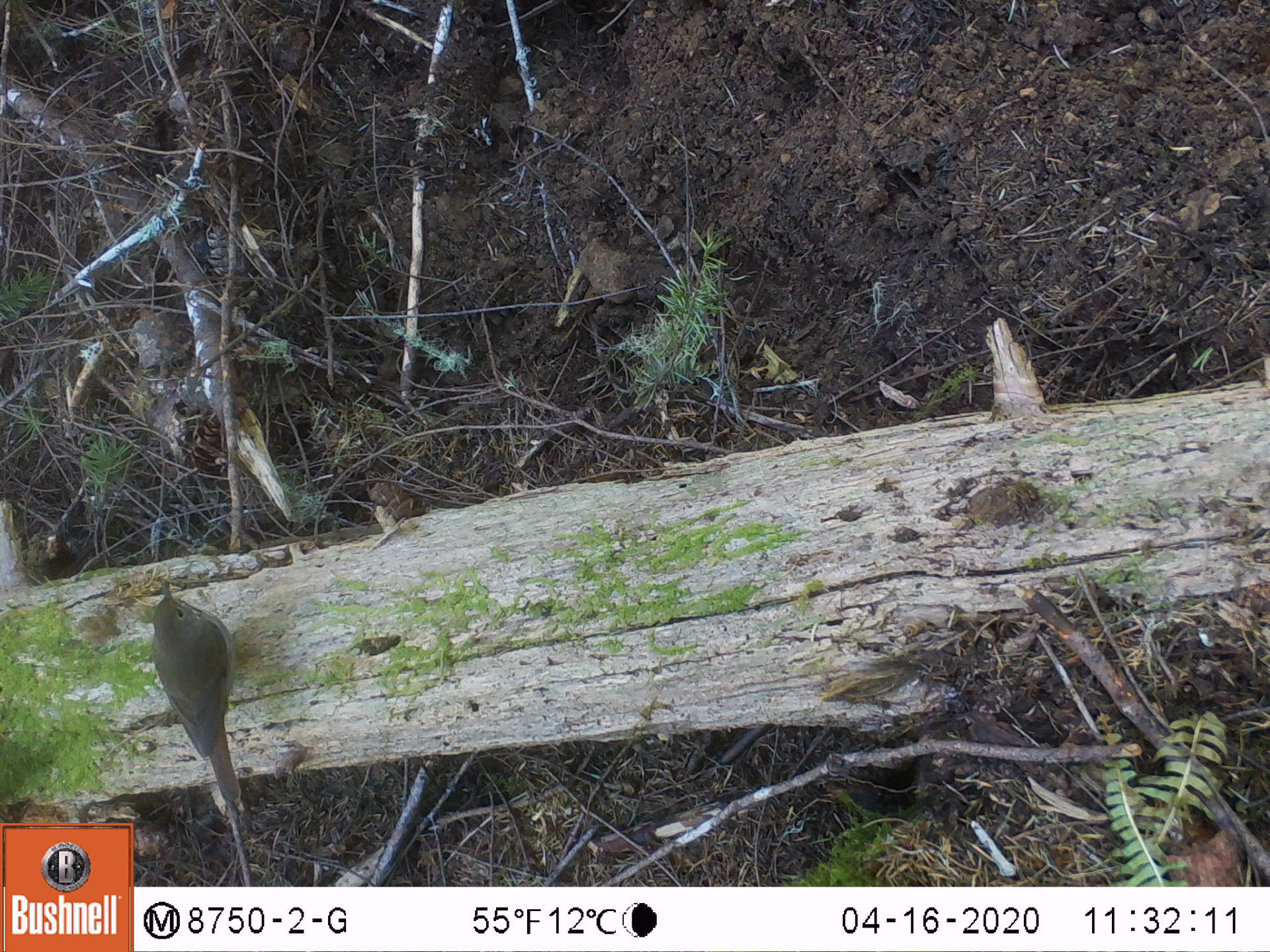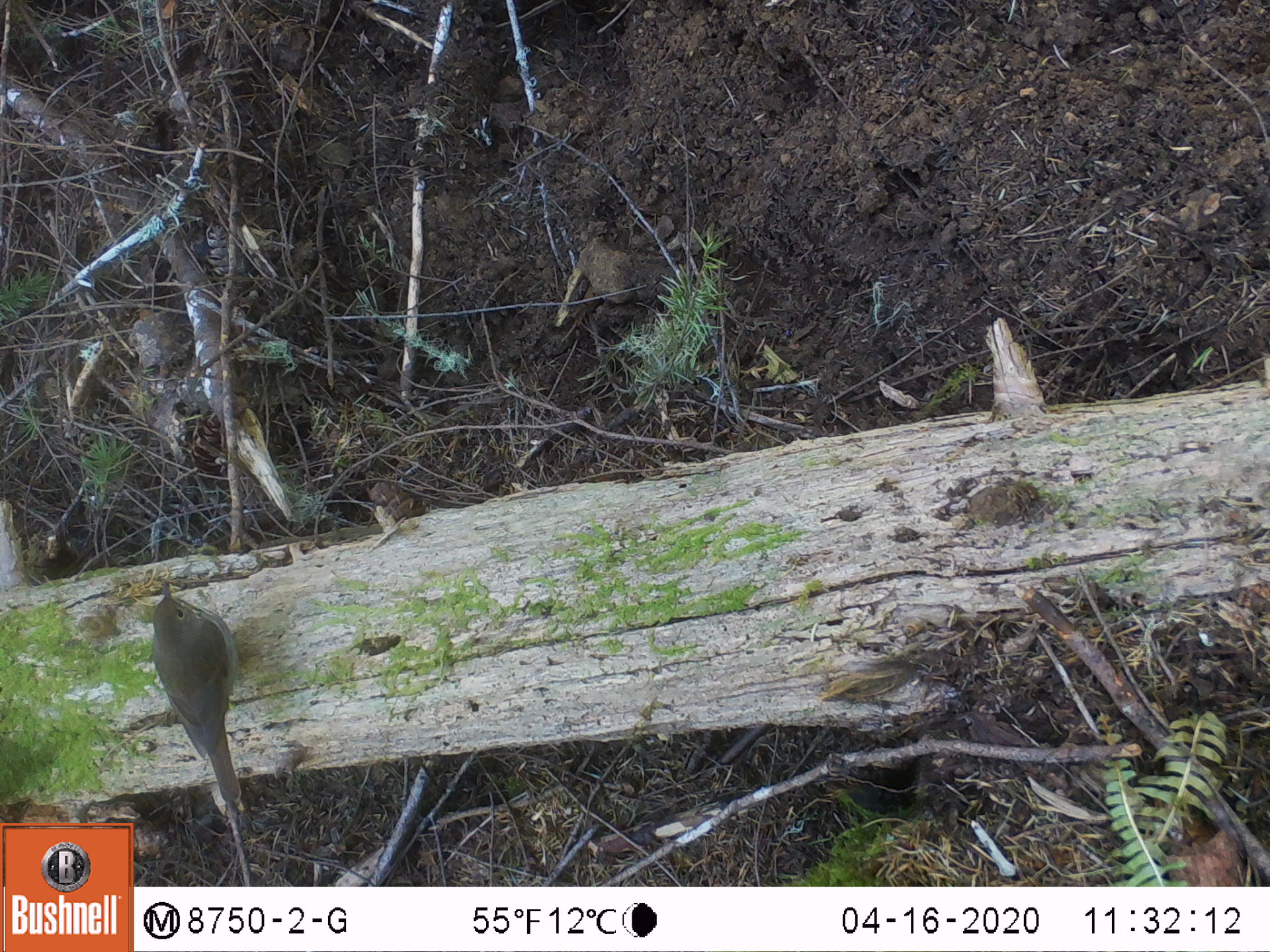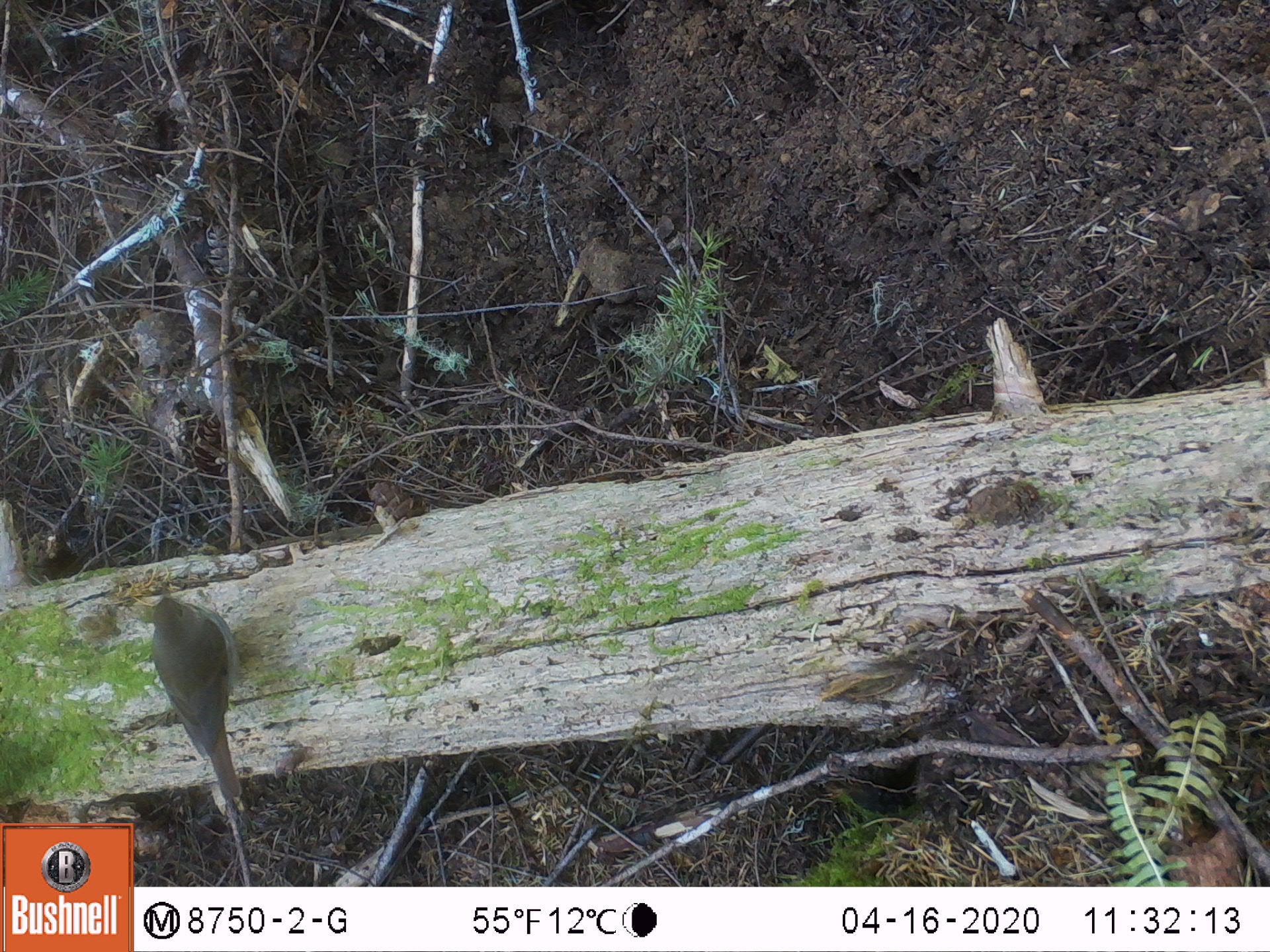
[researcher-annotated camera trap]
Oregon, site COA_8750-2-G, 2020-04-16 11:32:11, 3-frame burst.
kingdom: Animalia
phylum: Chordata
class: Aves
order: Passeriformes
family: Turdidae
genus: Catharus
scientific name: Catharus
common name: brown thrushes and nightingale-thrushes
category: catharus species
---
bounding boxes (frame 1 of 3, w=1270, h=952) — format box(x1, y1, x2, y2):
catharus species: box(142, 573, 245, 810)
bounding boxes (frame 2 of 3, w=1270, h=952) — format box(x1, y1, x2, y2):
catharus species: box(144, 576, 246, 811)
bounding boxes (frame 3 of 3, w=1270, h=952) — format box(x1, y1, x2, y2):
catharus species: box(139, 579, 245, 816)